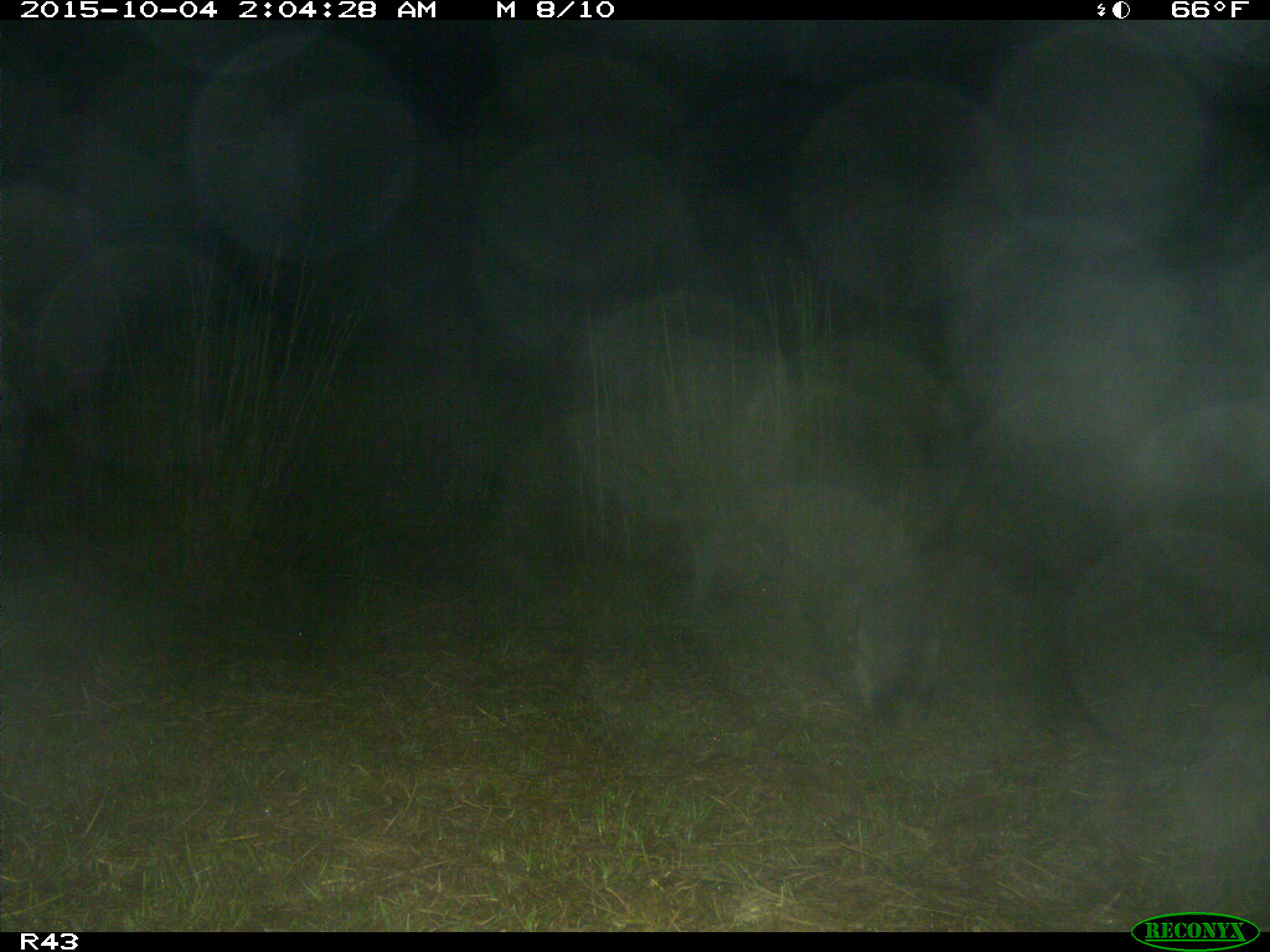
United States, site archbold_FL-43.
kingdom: Animalia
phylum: Chordata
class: Mammalia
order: Carnivora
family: Procyonidae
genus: Procyon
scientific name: Procyon lotor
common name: common raccoon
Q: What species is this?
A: Procyon lotor (common raccoon).